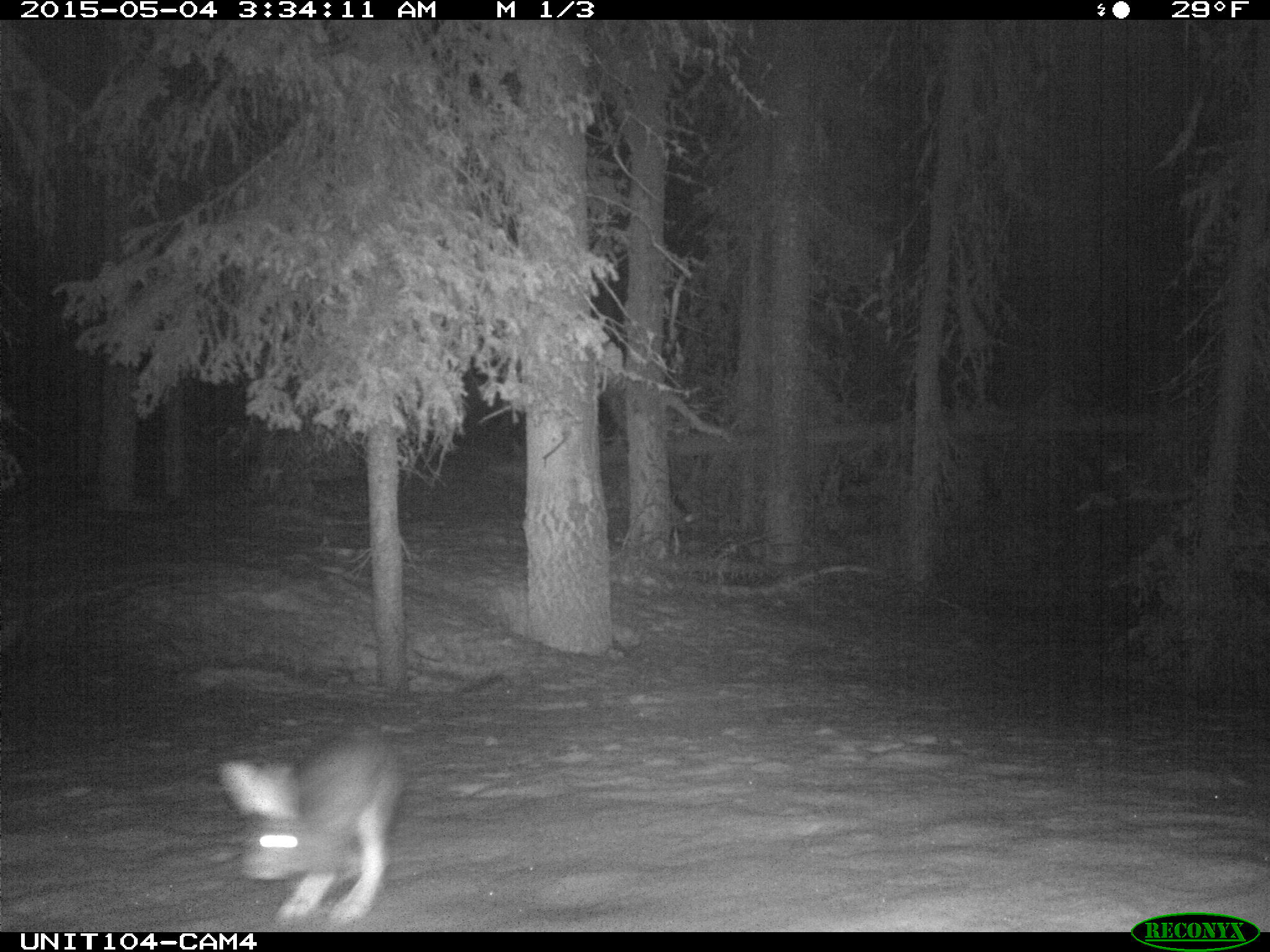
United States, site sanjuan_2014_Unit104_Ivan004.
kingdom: Animalia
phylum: Chordata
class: Mammalia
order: Lagomorpha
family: Leporidae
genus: Lepus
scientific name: Lepus americanus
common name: snowshoe hare